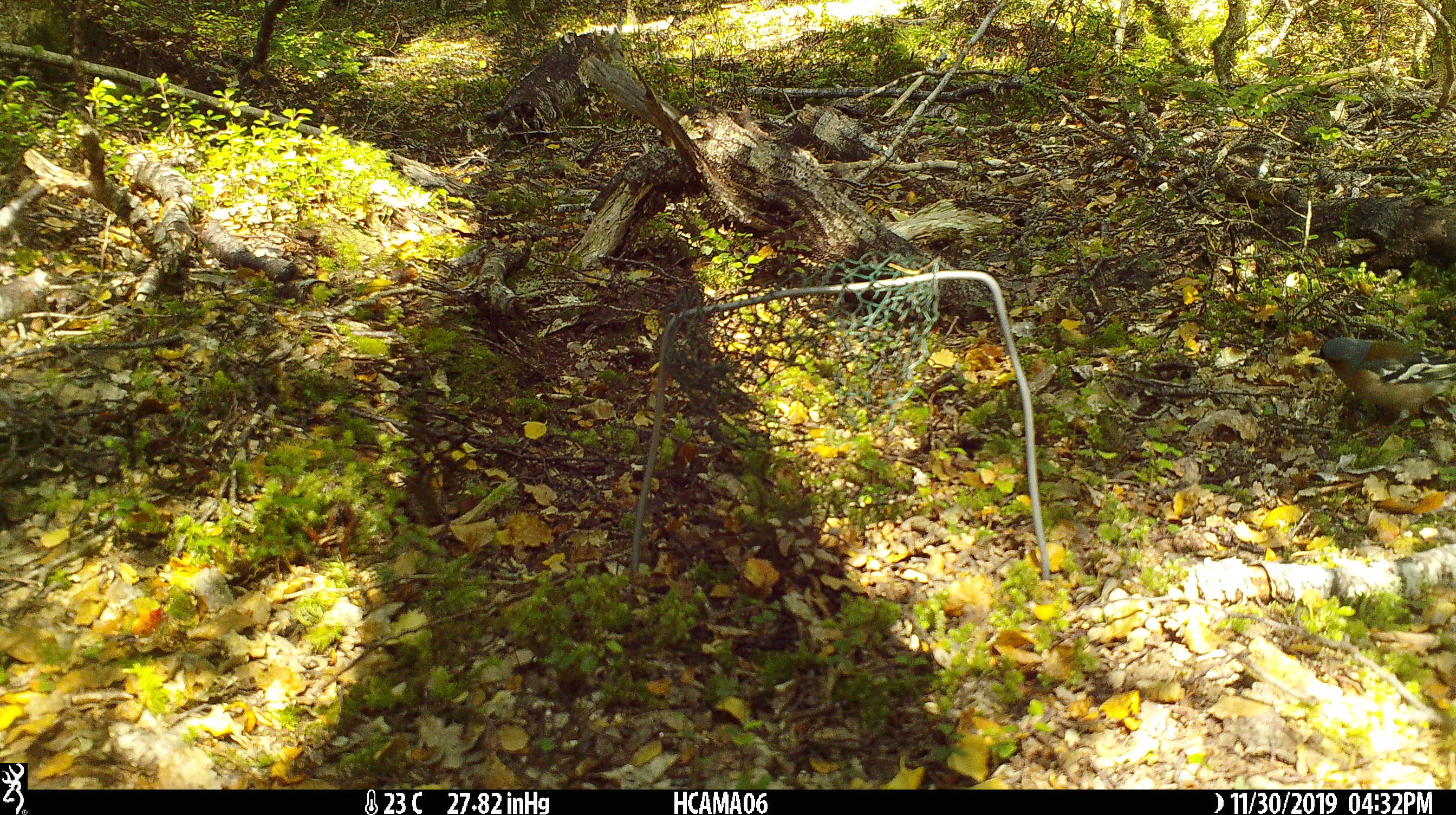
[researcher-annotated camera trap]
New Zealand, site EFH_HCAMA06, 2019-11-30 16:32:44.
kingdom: Animalia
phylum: Chordata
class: Aves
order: Passeriformes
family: Fringillidae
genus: Fringilla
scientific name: Fringilla coelebs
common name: common chaffinch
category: chaffinch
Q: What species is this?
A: Chaffinch (common chaffinch) (Fringilla coelebs).